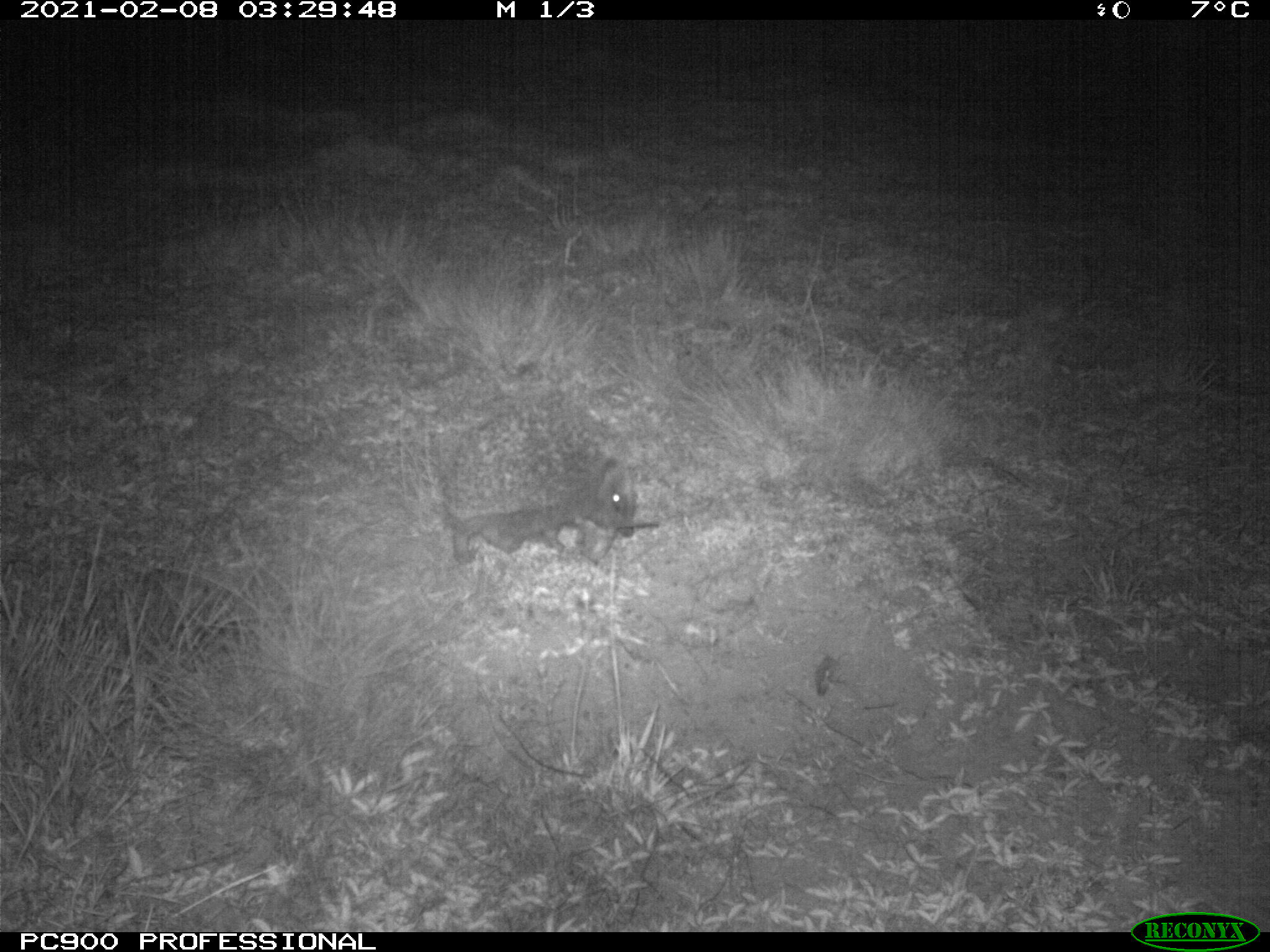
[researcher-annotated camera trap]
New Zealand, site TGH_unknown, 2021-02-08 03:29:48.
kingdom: Animalia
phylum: Chordata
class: Mammalia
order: Eulipotyphla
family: Erinaceidae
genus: Erinaceus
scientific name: Erinaceus europaeus europaeus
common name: european hedgehog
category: hedgehog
Hedgehog (european hedgehog) (Erinaceus europaeus europaeus).